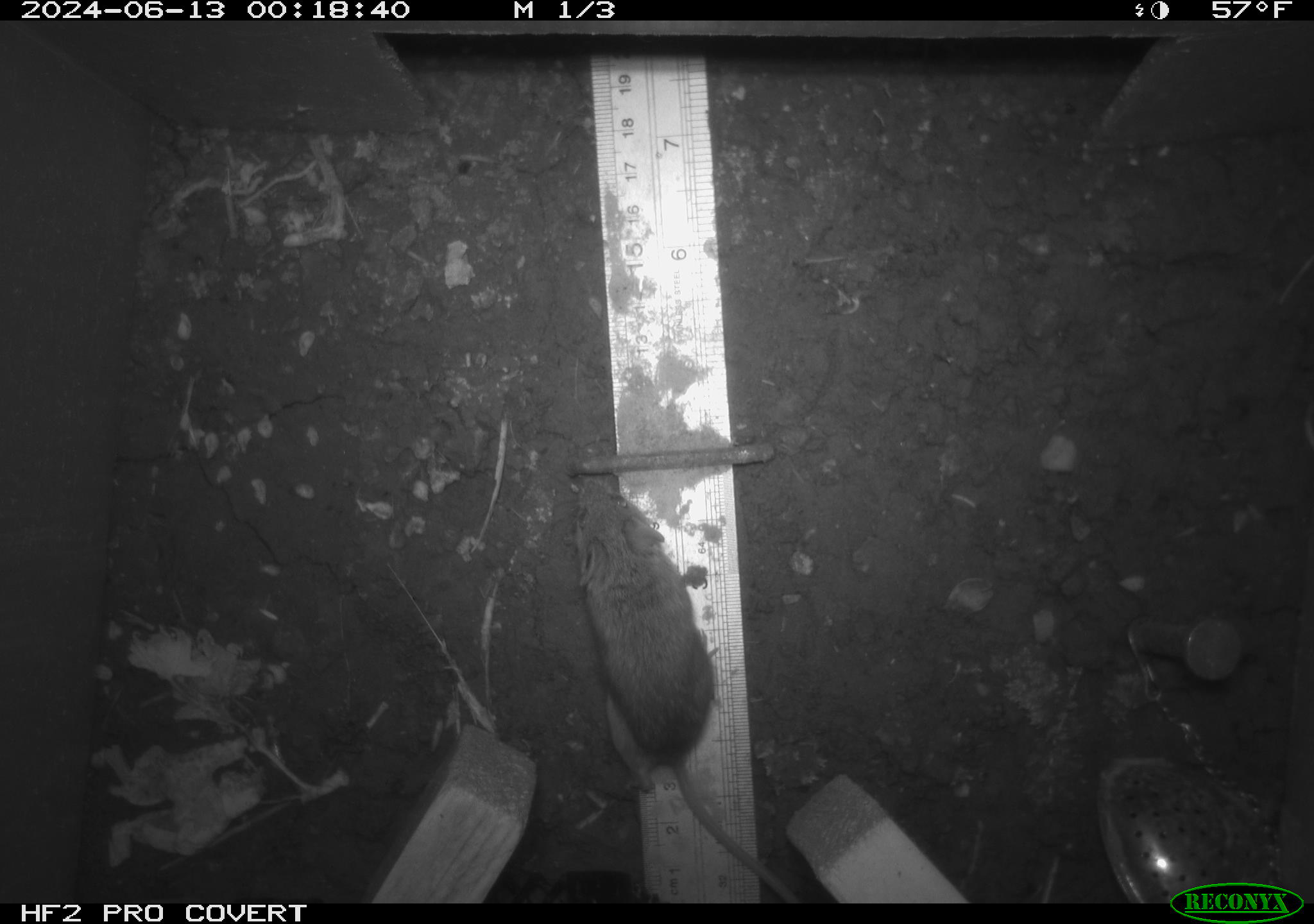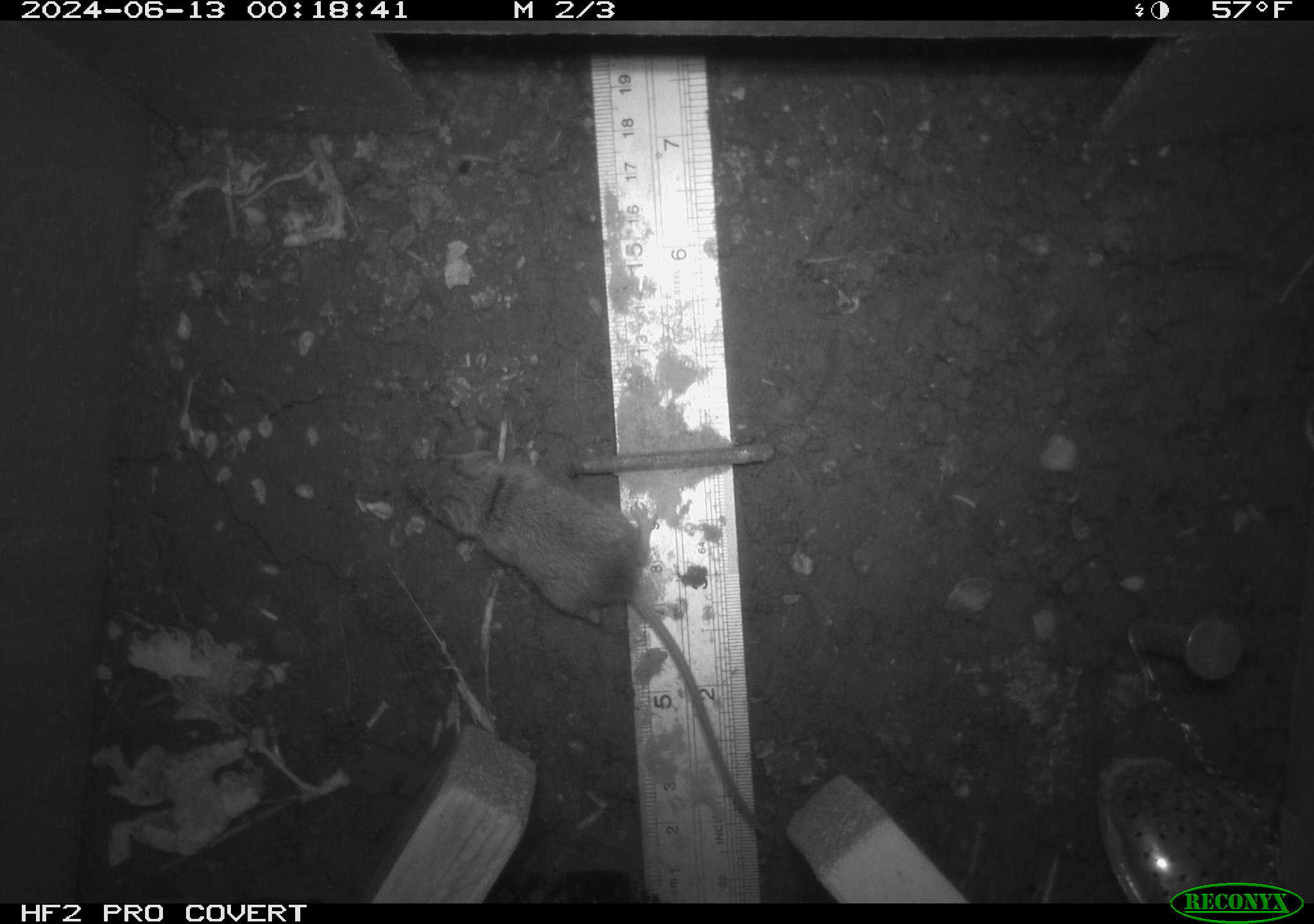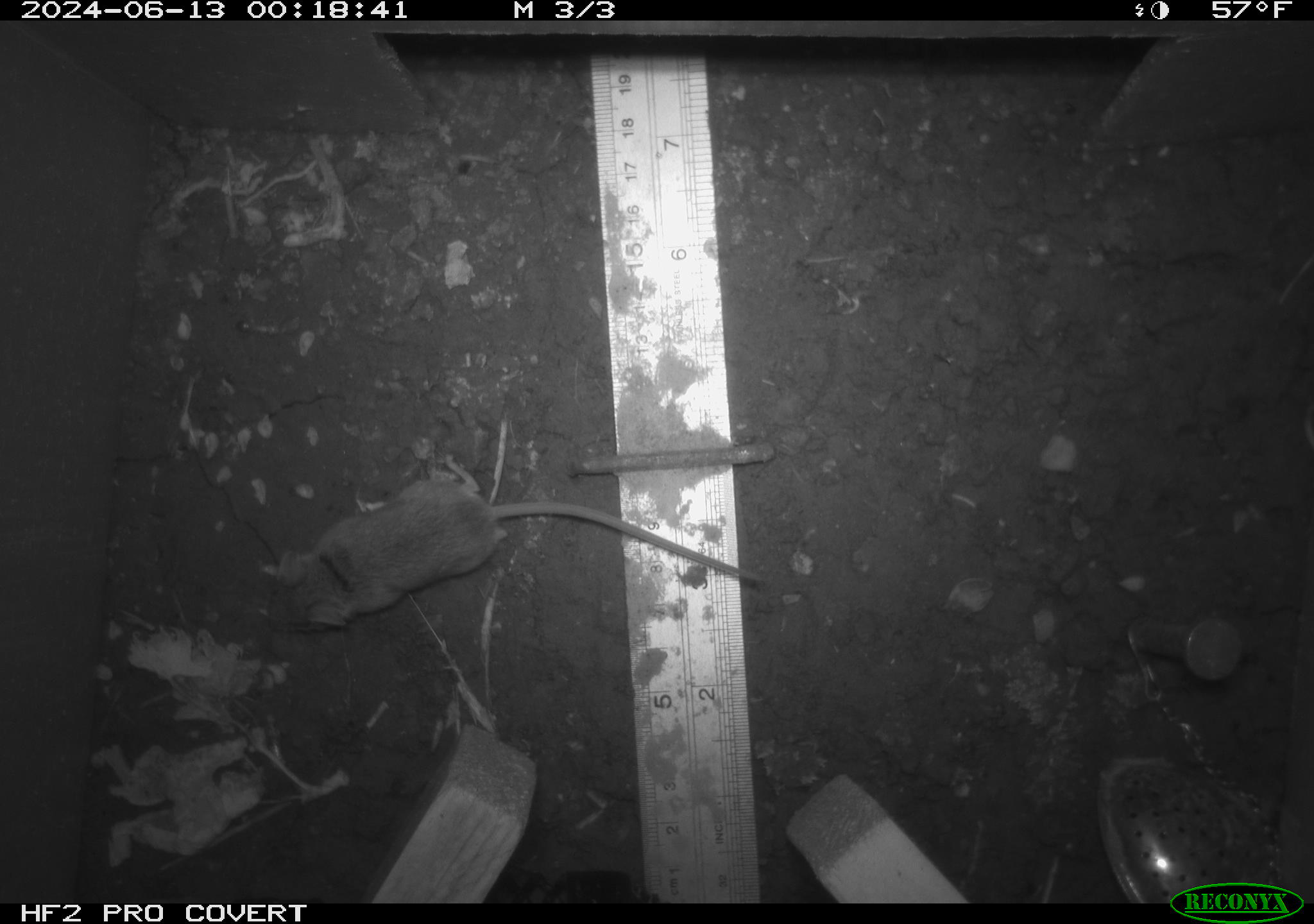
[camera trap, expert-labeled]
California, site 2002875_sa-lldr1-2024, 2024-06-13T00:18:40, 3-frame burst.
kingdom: Animalia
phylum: Chordata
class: Mammalia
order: Rodentia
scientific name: Rodentia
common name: mouse species